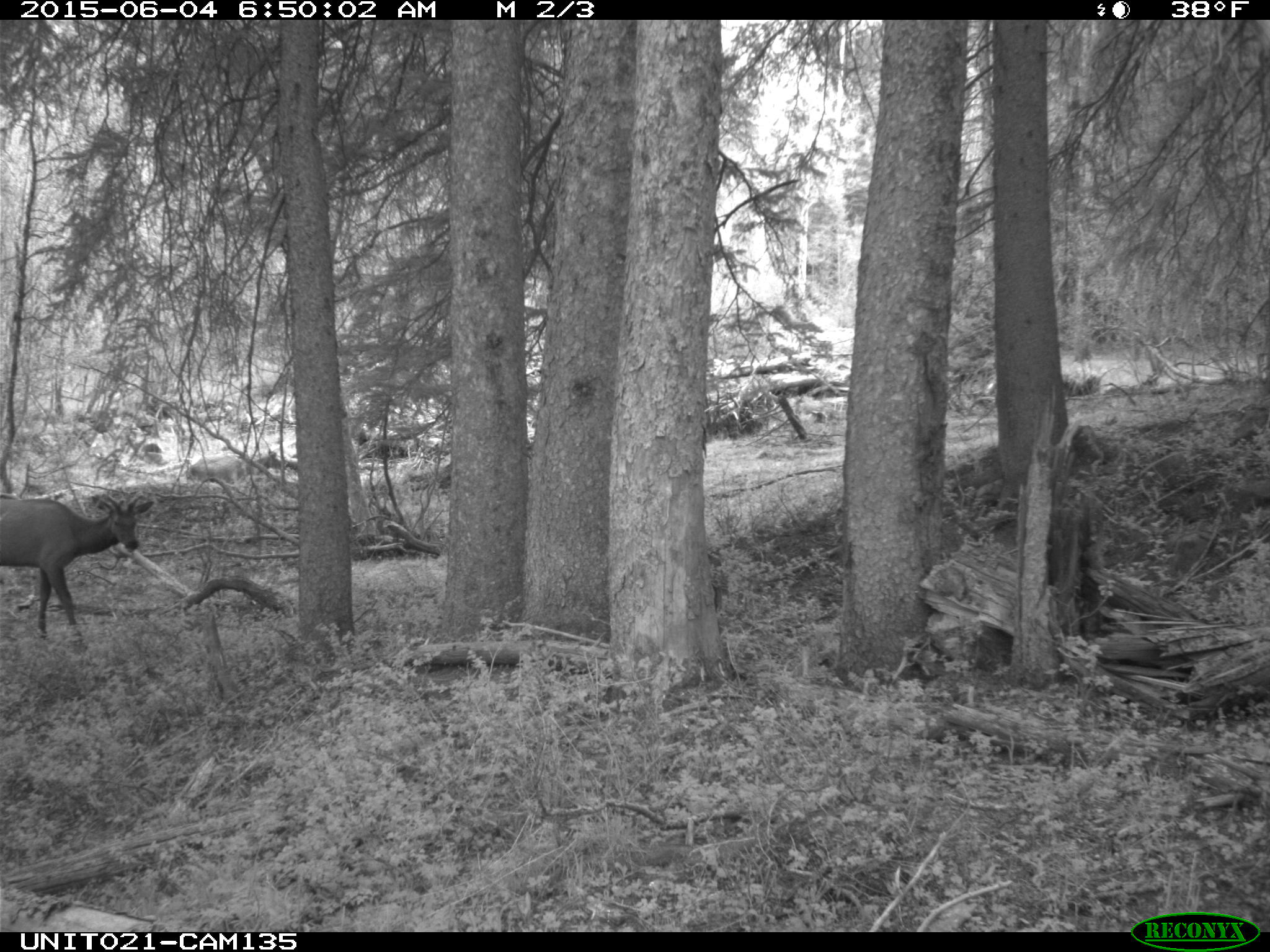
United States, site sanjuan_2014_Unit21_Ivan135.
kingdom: Animalia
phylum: Chordata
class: Mammalia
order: Artiodactyla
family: Cervidae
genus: Cervus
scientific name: Cervus elaphus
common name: red deer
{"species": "Cervus elaphus (red deer)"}